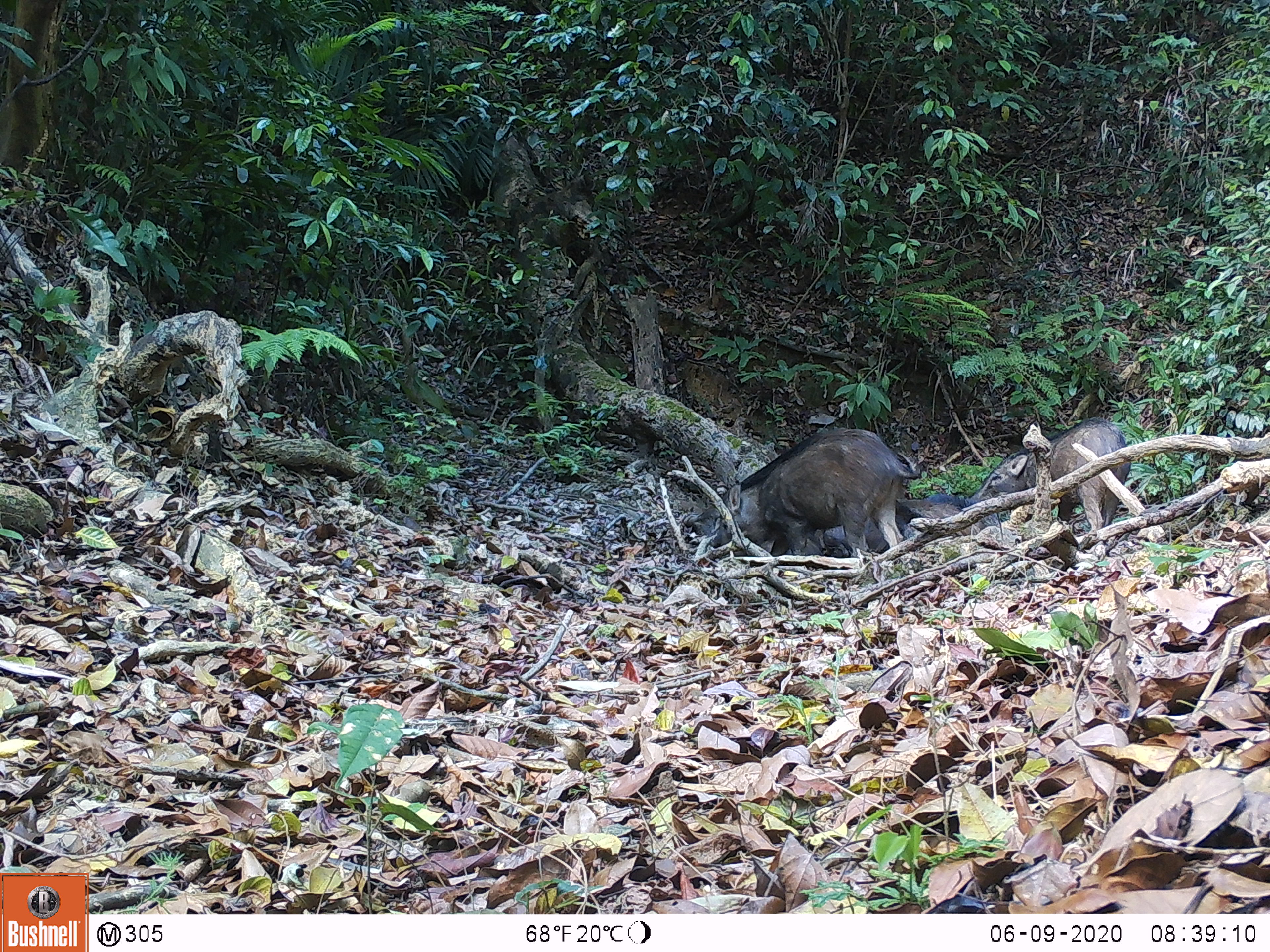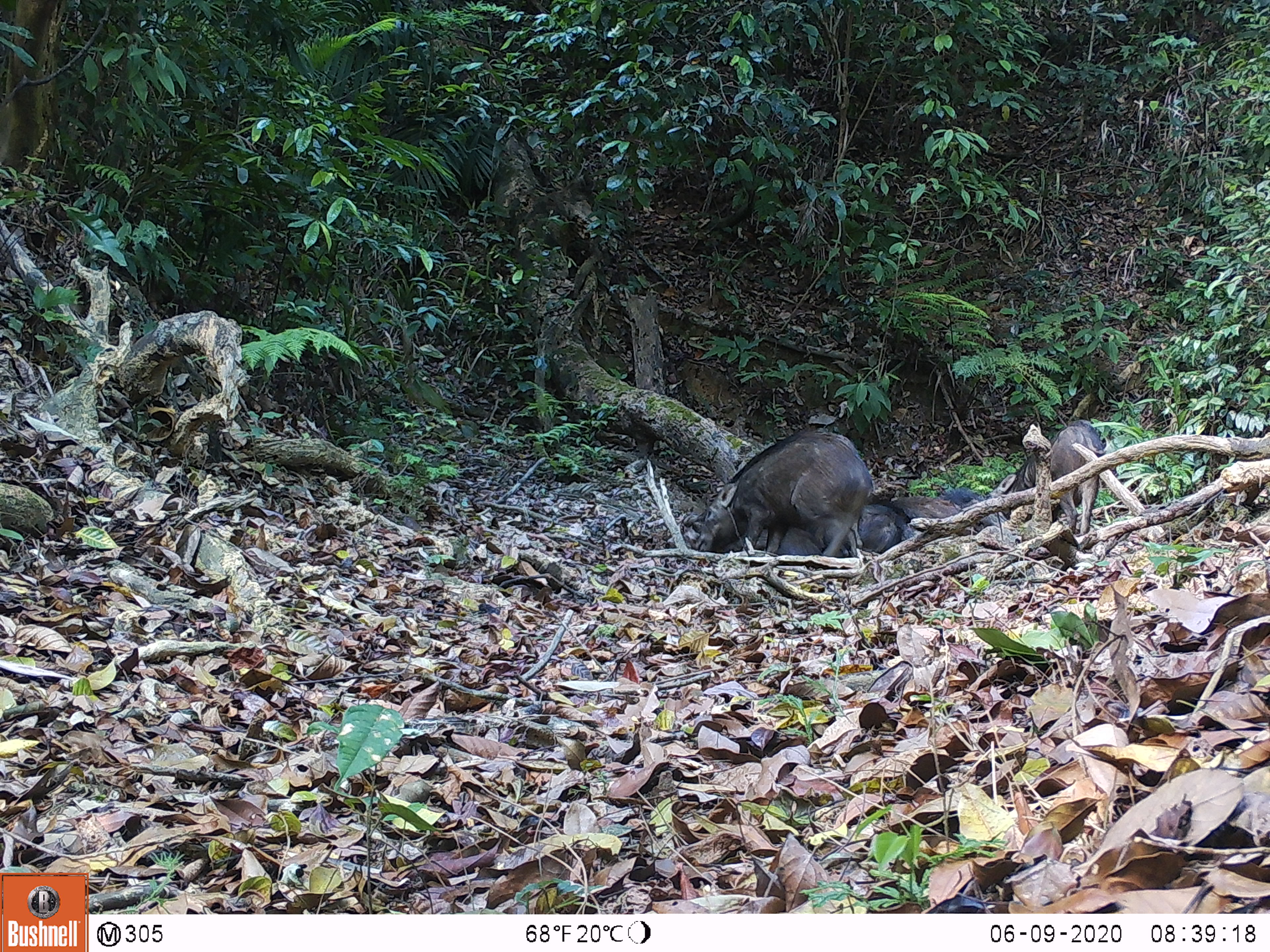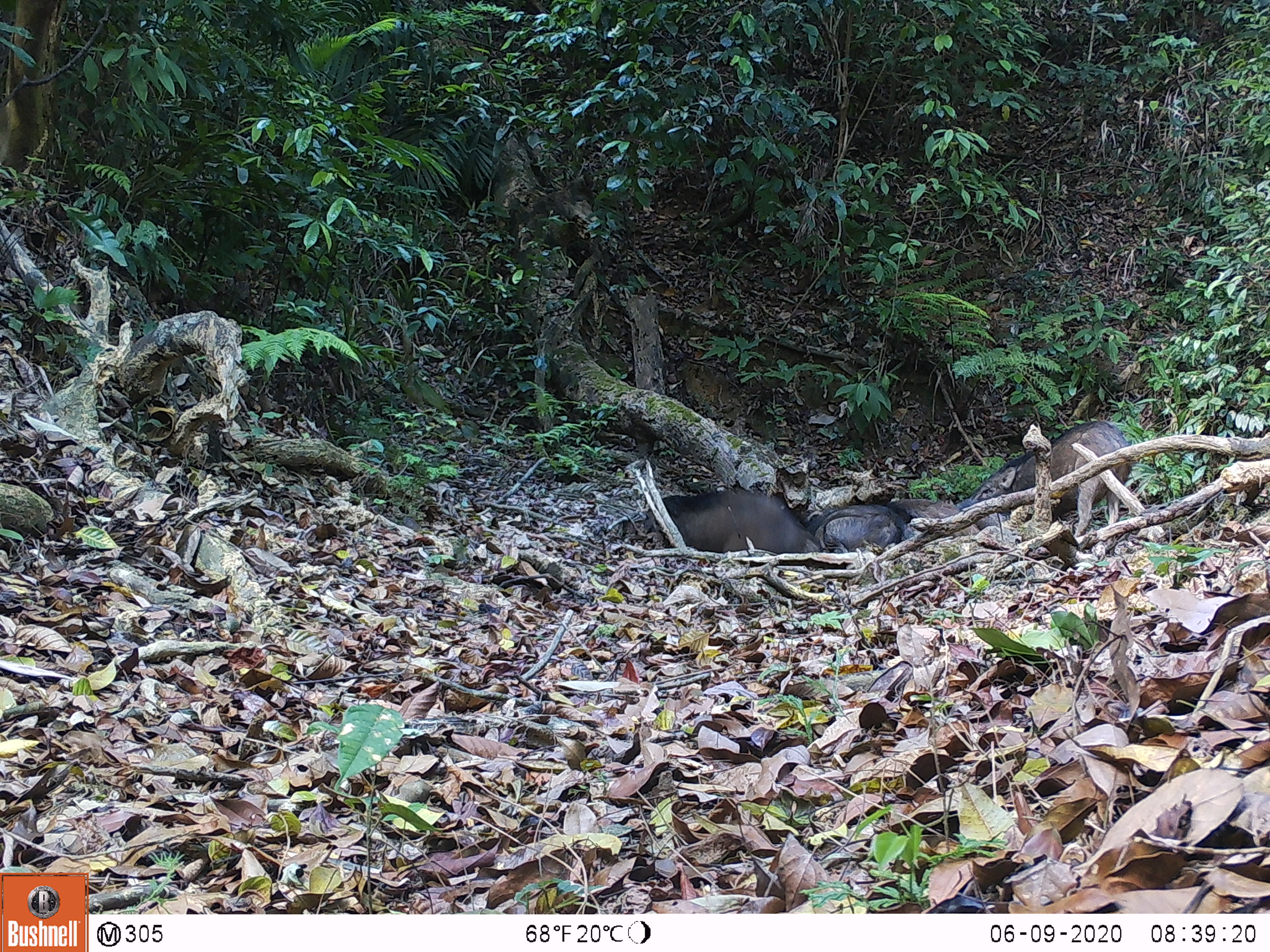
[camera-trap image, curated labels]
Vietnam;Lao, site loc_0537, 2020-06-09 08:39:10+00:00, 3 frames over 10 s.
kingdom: Animalia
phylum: Chordata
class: Mammalia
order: Artiodactyla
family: Suidae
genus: Sus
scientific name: Sus scrofa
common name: eurasian wild pig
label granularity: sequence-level